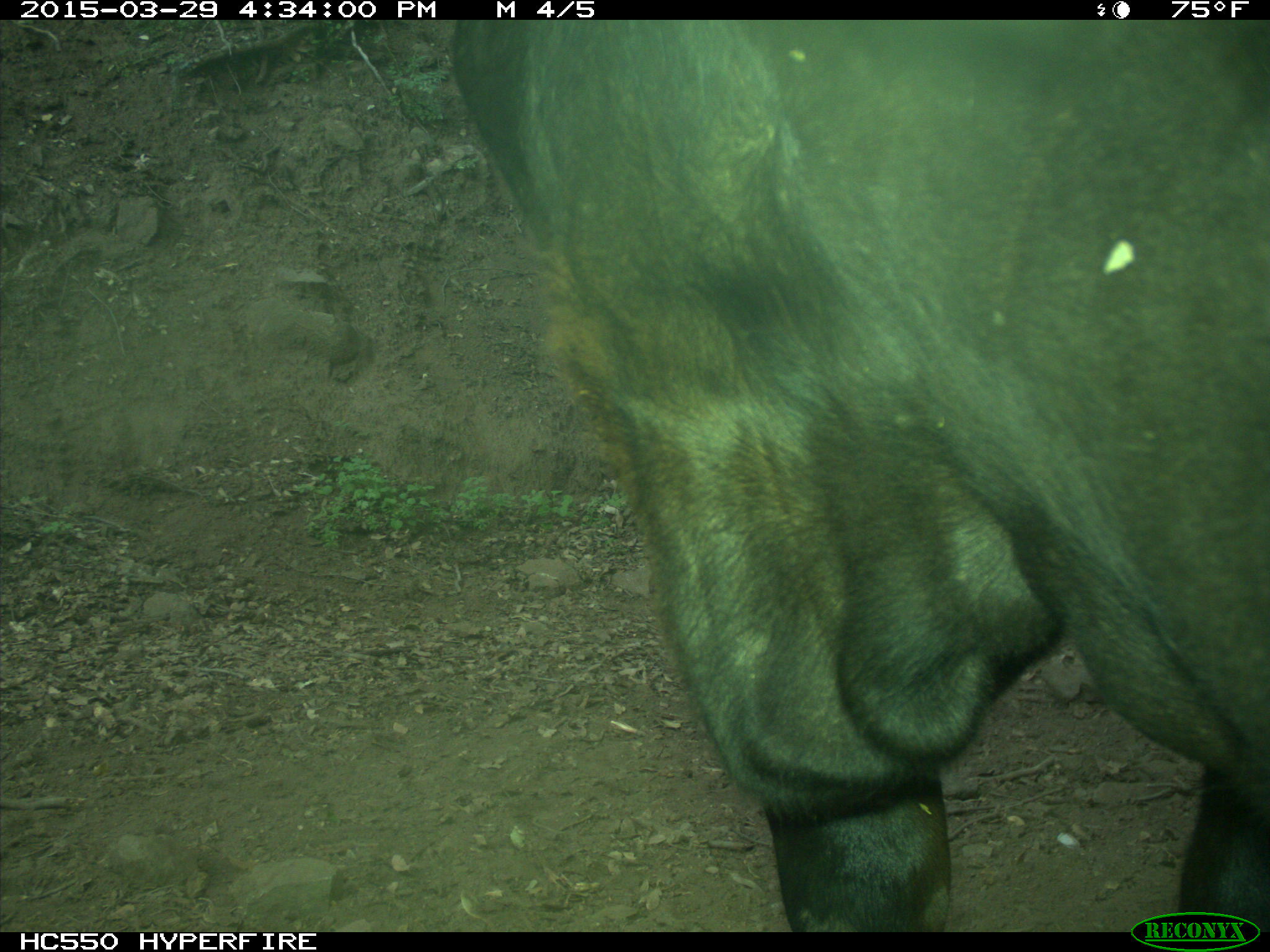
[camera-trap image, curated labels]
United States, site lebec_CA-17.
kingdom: Animalia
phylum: Chordata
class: Mammalia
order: Artiodactyla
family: Bovidae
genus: Bos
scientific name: Bos taurus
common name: domestic cow